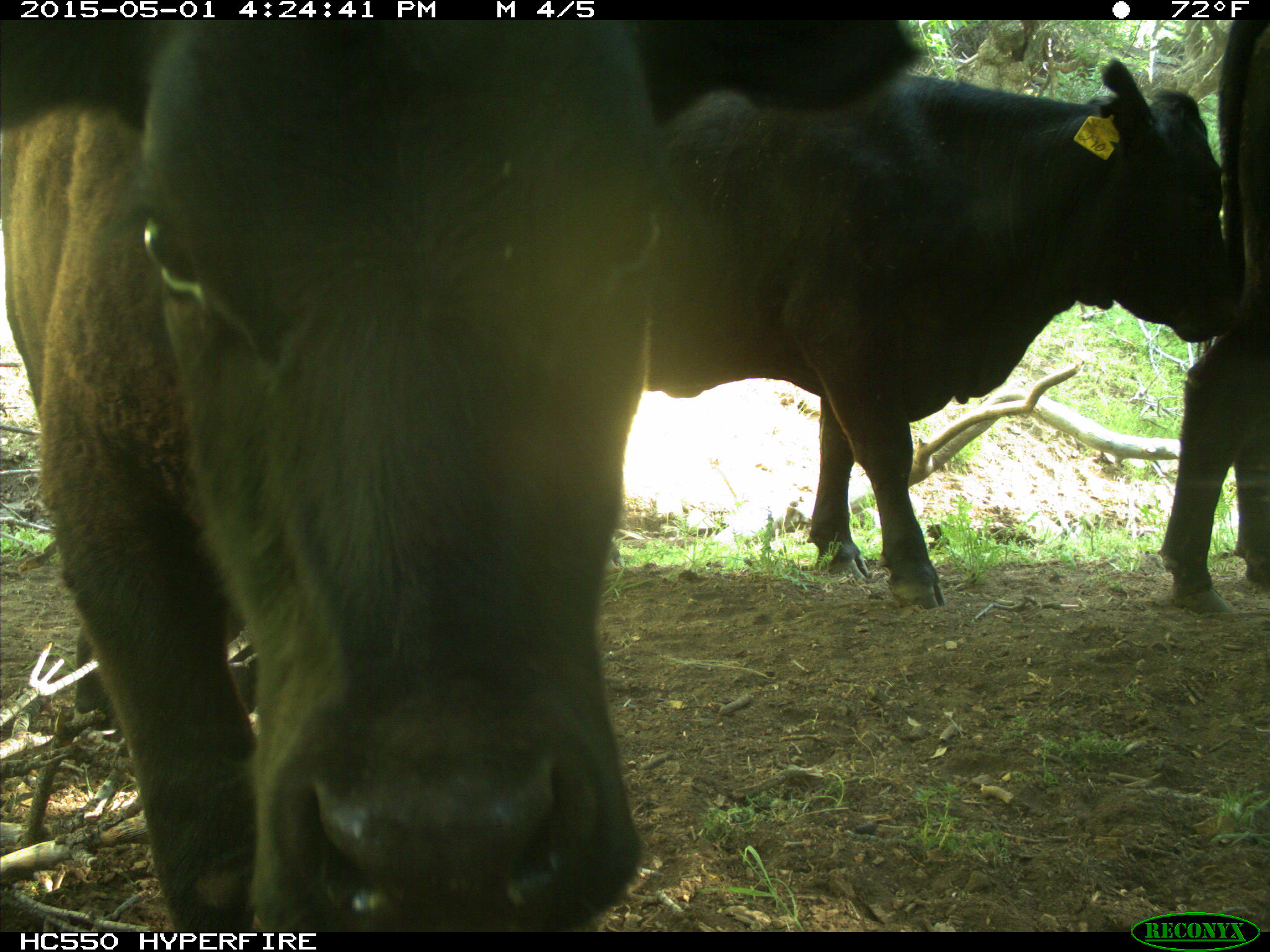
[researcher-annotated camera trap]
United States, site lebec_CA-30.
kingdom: Animalia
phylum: Chordata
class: Mammalia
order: Artiodactyla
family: Bovidae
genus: Bos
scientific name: Bos taurus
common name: domestic cow